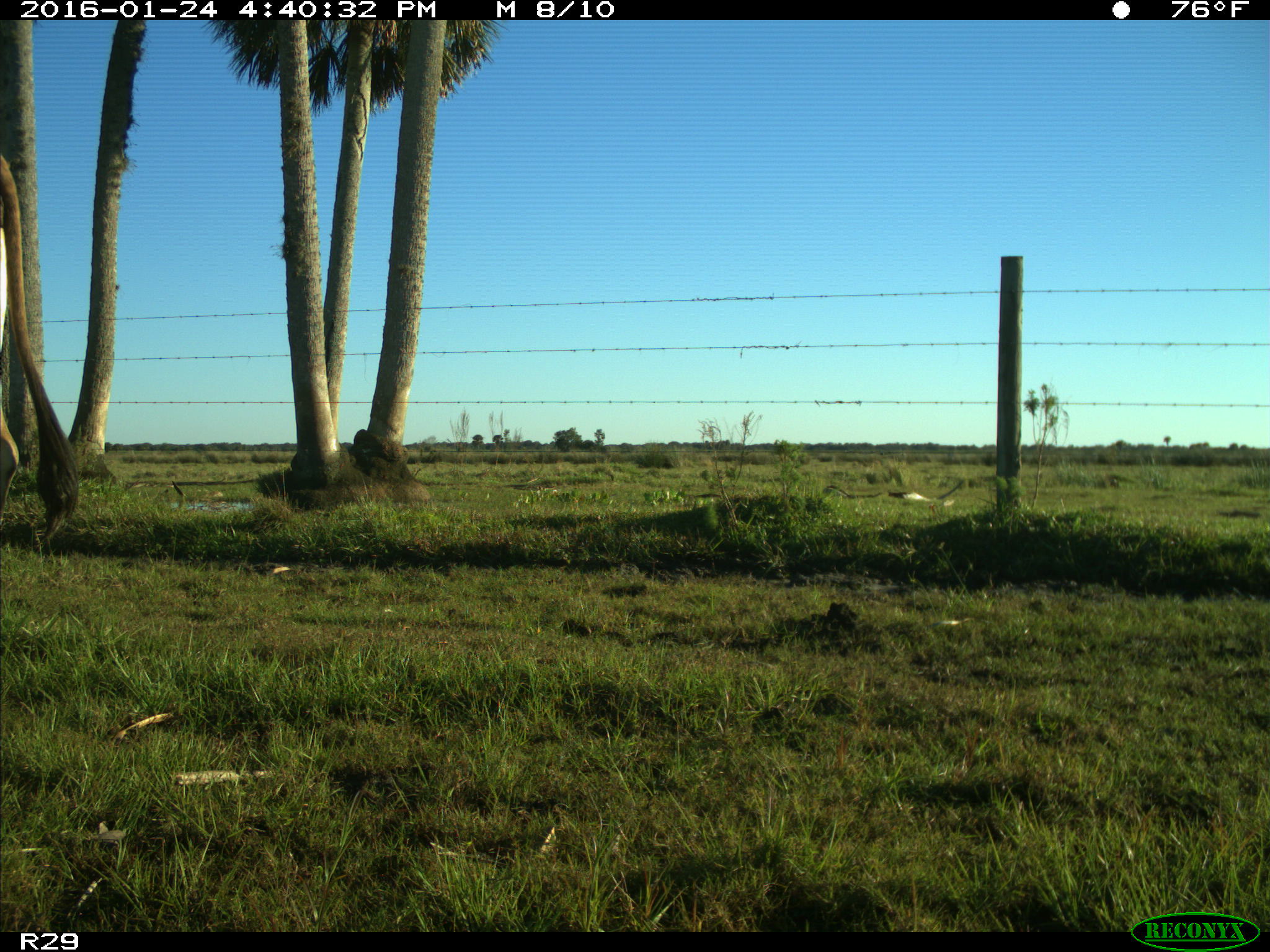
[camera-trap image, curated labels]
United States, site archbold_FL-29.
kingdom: Animalia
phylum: Chordata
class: Mammalia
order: Artiodactyla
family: Bovidae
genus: Bos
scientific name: Bos taurus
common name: domestic cow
Bos taurus (domestic cow).